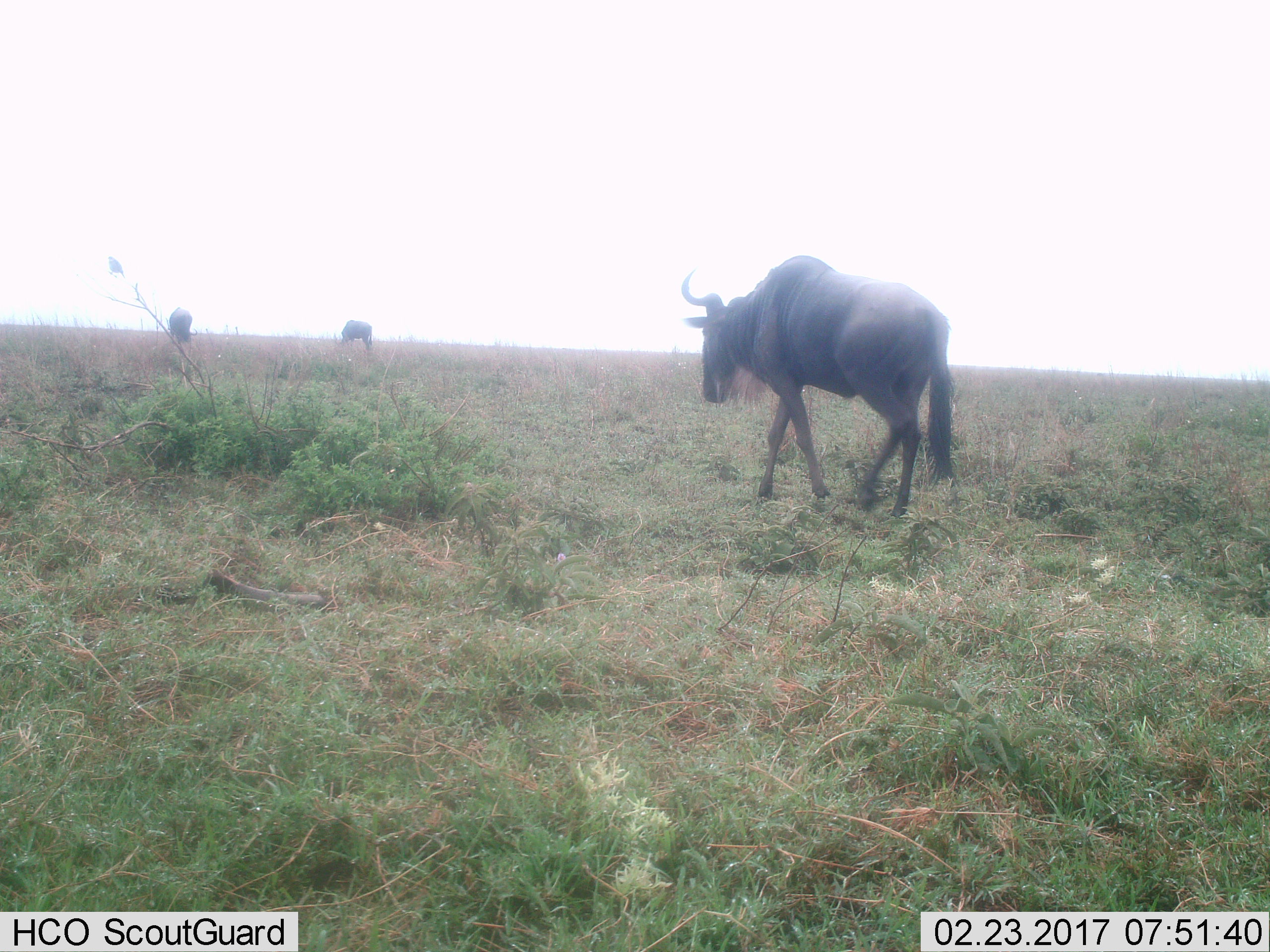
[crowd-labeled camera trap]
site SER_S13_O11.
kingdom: Animalia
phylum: Chordata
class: Mammalia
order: Artiodactyla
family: Bovidae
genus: Connochaetes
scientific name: Connochaetes taurinus taurinus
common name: blue wildebeest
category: wildebeestblue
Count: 3.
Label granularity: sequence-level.